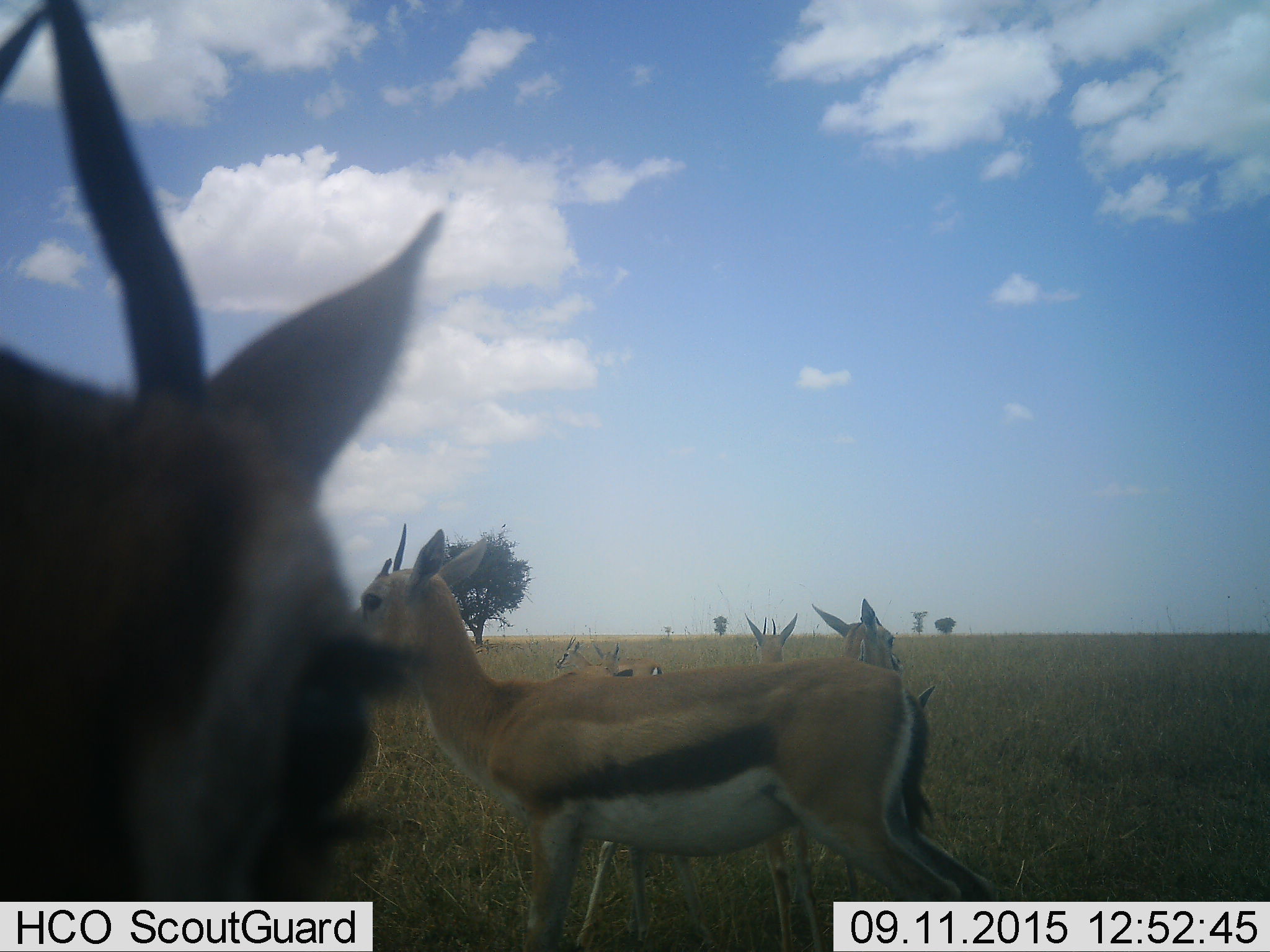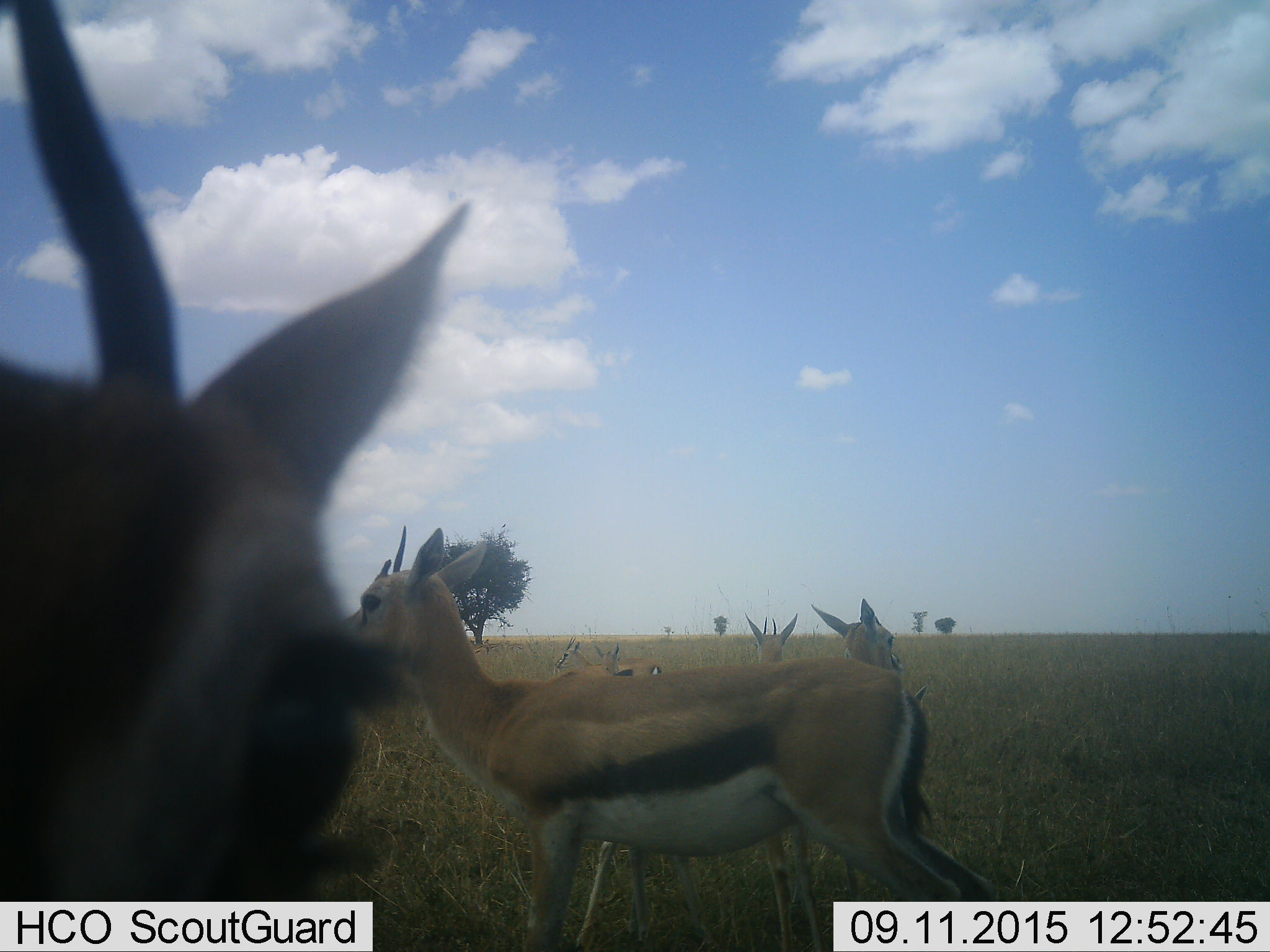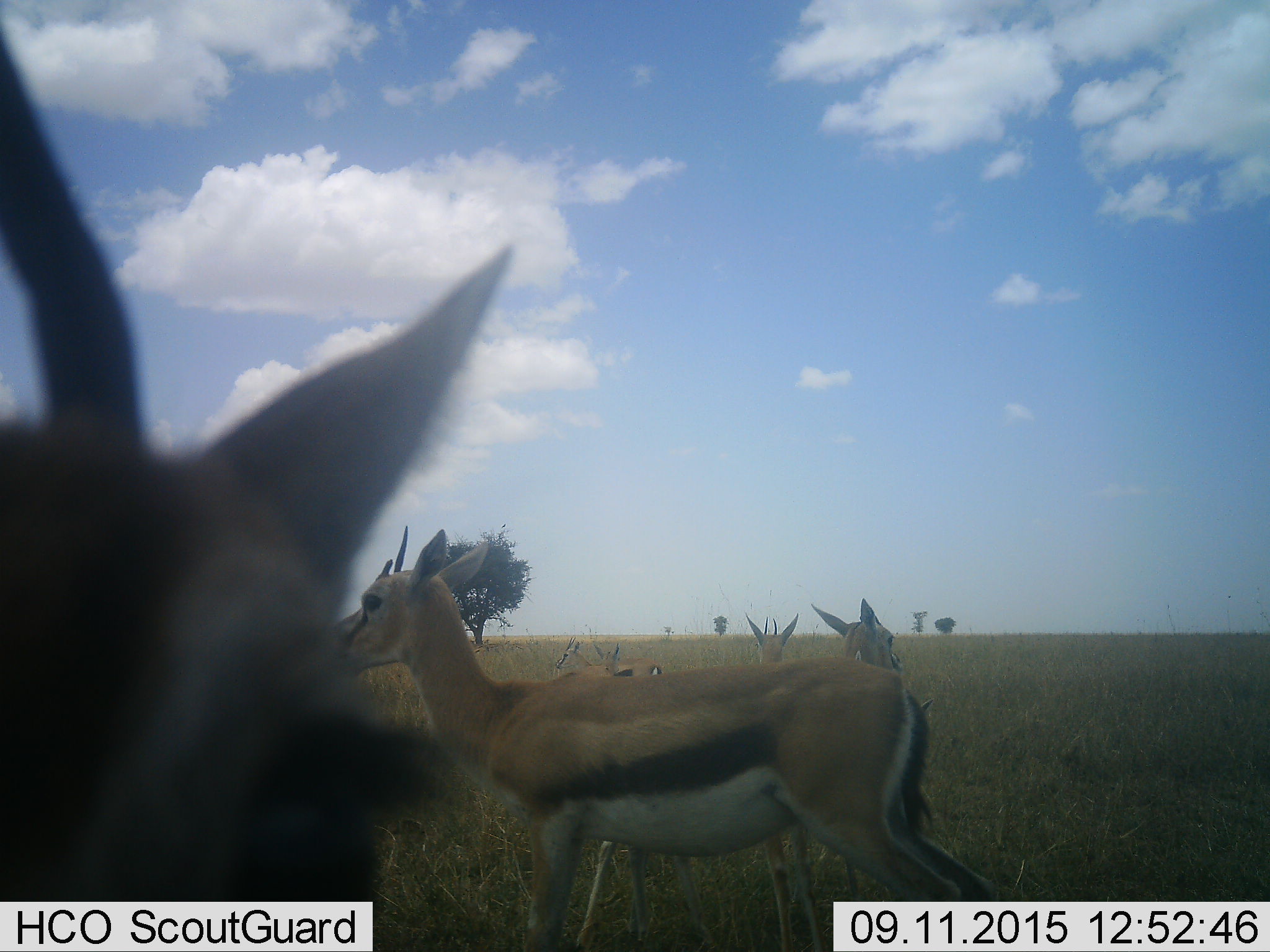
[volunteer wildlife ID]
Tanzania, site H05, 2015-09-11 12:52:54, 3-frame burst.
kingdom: Animalia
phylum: Chordata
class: Mammalia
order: Artiodactyla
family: Bovidae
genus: Eudorcas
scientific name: Eudorcas thomsonii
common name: thomson's gazelle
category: gazellethomsons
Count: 7.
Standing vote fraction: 90%.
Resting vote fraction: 10%.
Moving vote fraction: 20%.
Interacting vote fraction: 0%.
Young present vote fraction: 0%.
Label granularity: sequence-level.